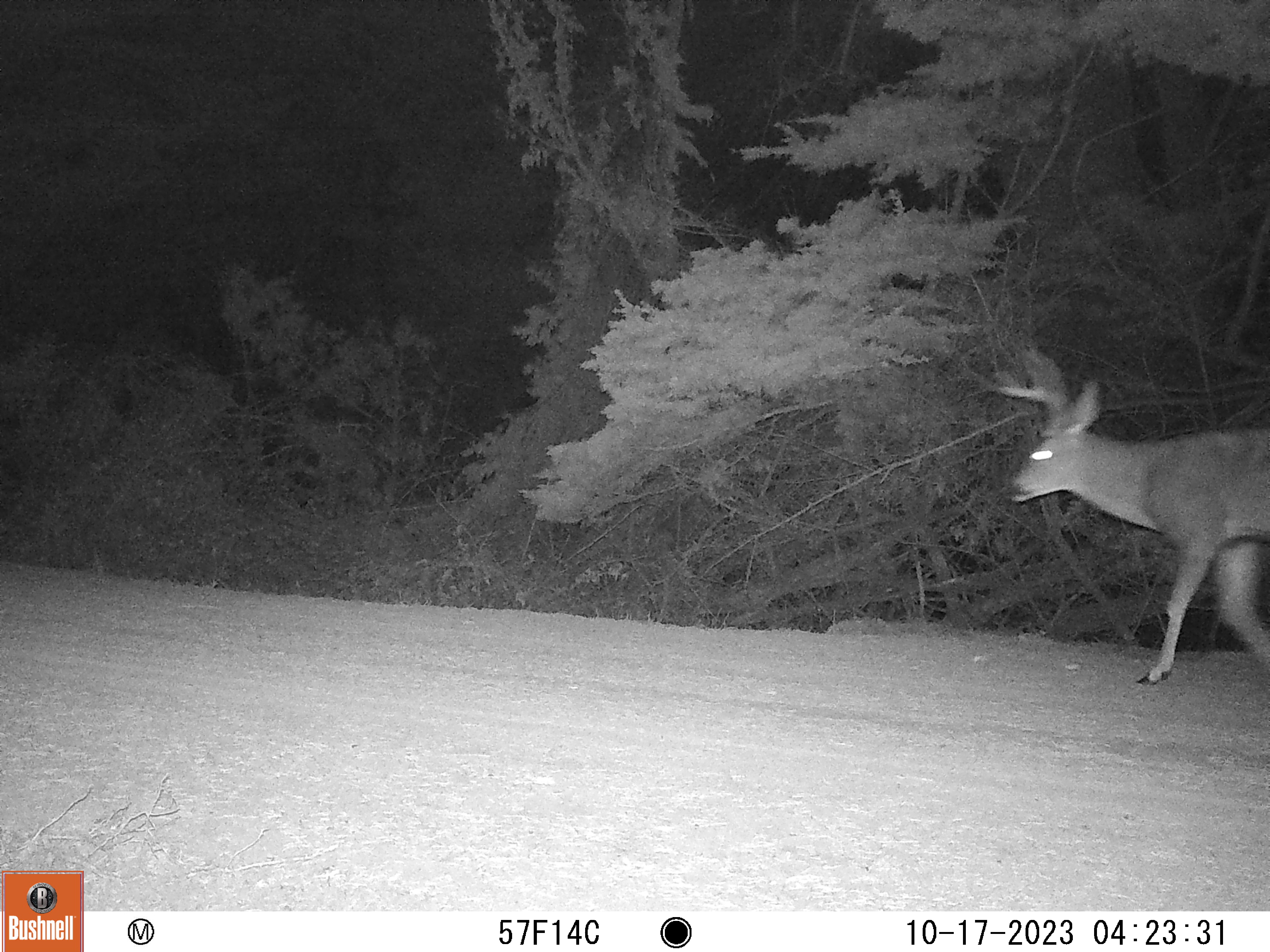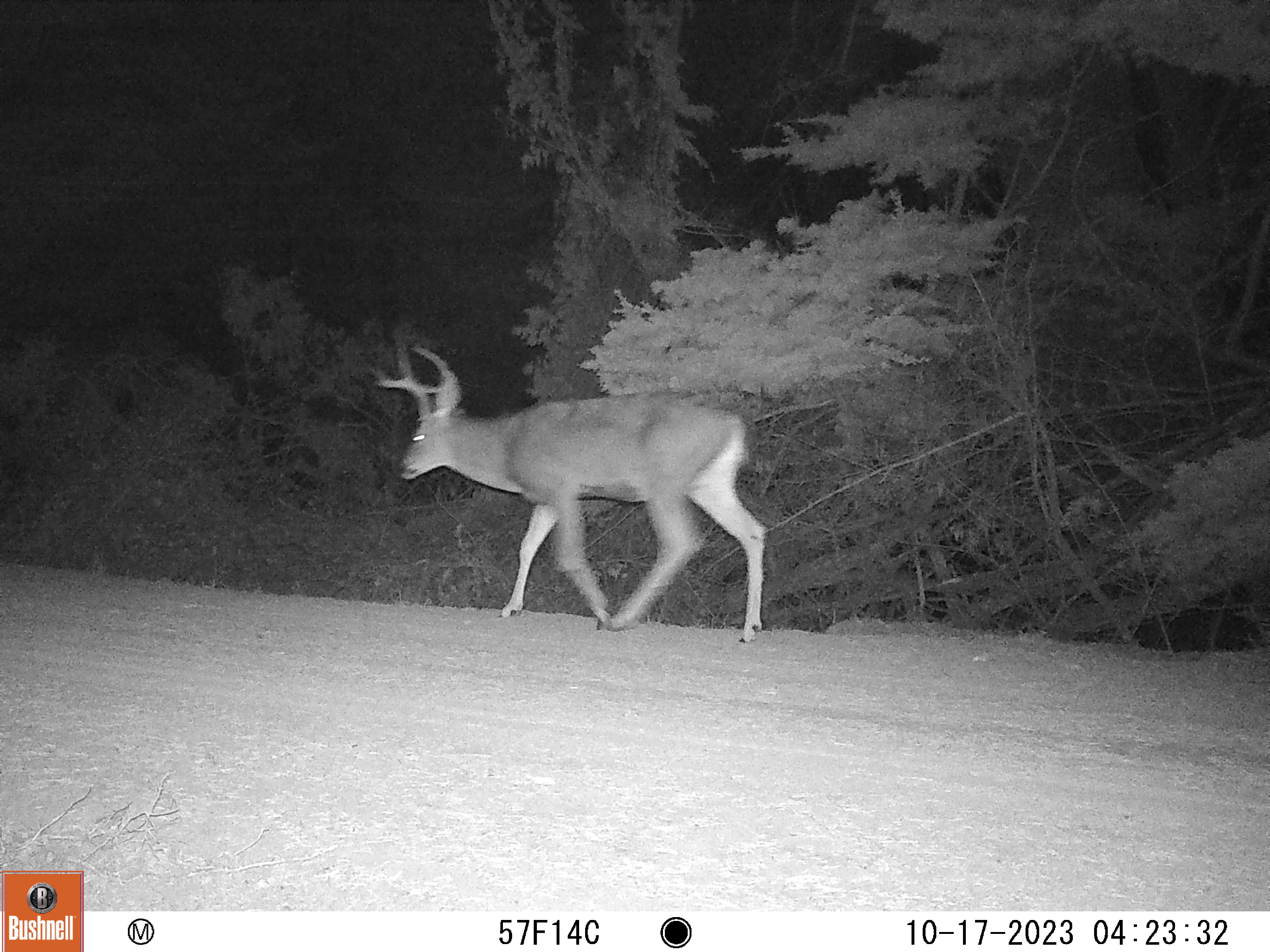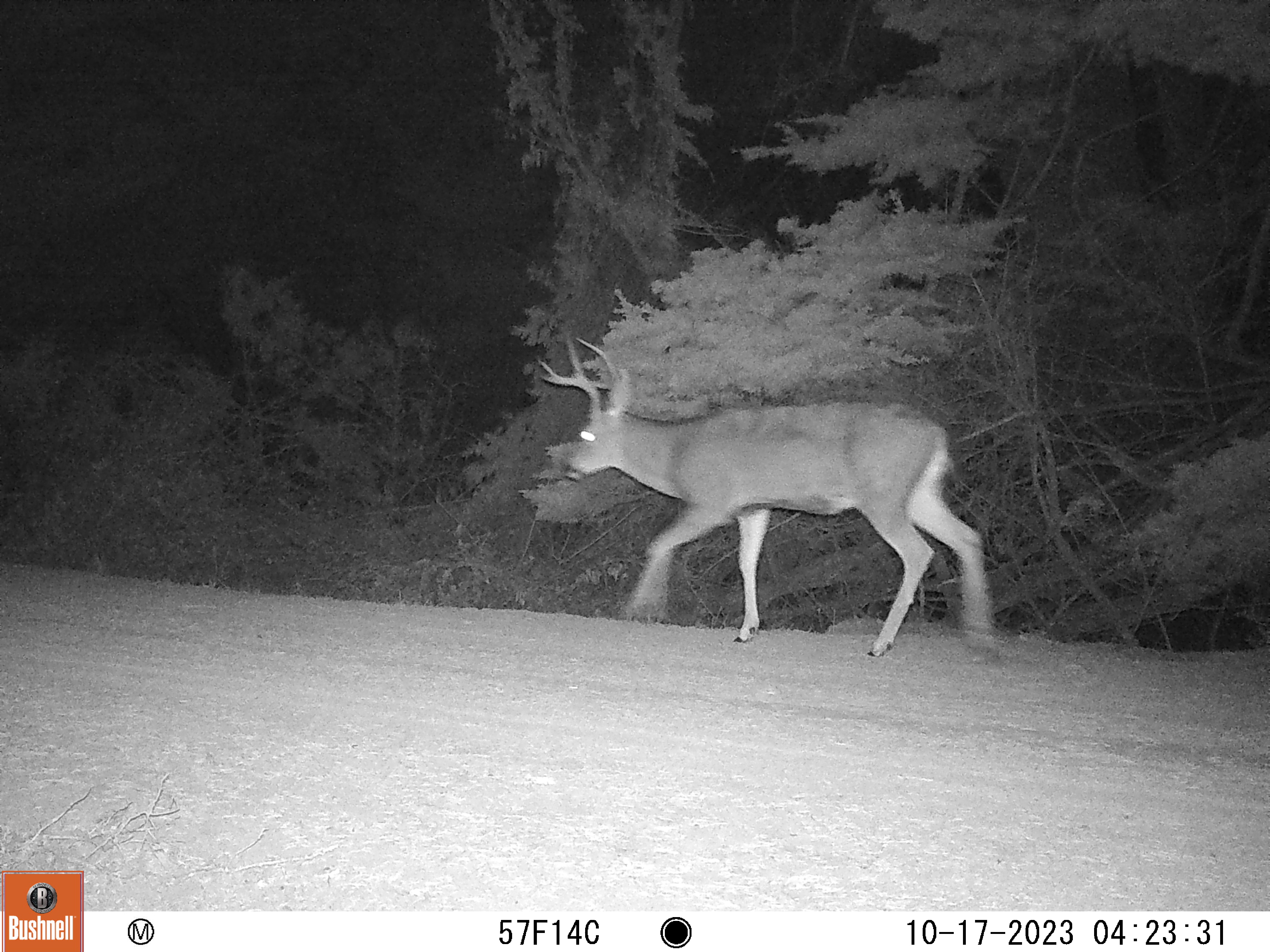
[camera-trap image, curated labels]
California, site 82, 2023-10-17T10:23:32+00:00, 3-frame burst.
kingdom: Animalia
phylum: Chordata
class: Mammalia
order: Artiodactyla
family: Cervidae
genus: Odocoileus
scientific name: Odocoileus hemionus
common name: mule deer